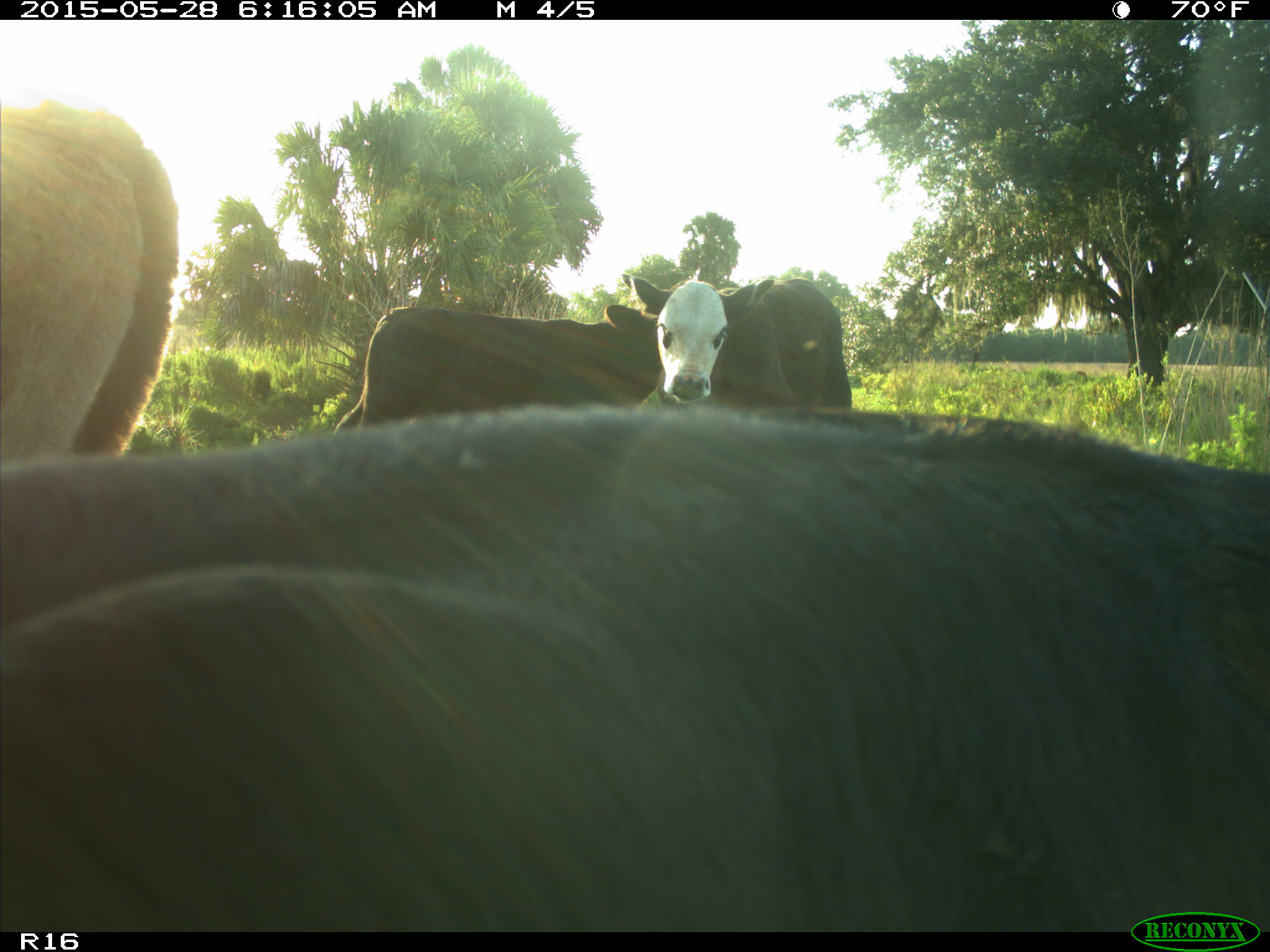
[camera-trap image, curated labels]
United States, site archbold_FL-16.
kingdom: Animalia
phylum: Chordata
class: Mammalia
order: Artiodactyla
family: Bovidae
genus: Bos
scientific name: Bos taurus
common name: domestic cow